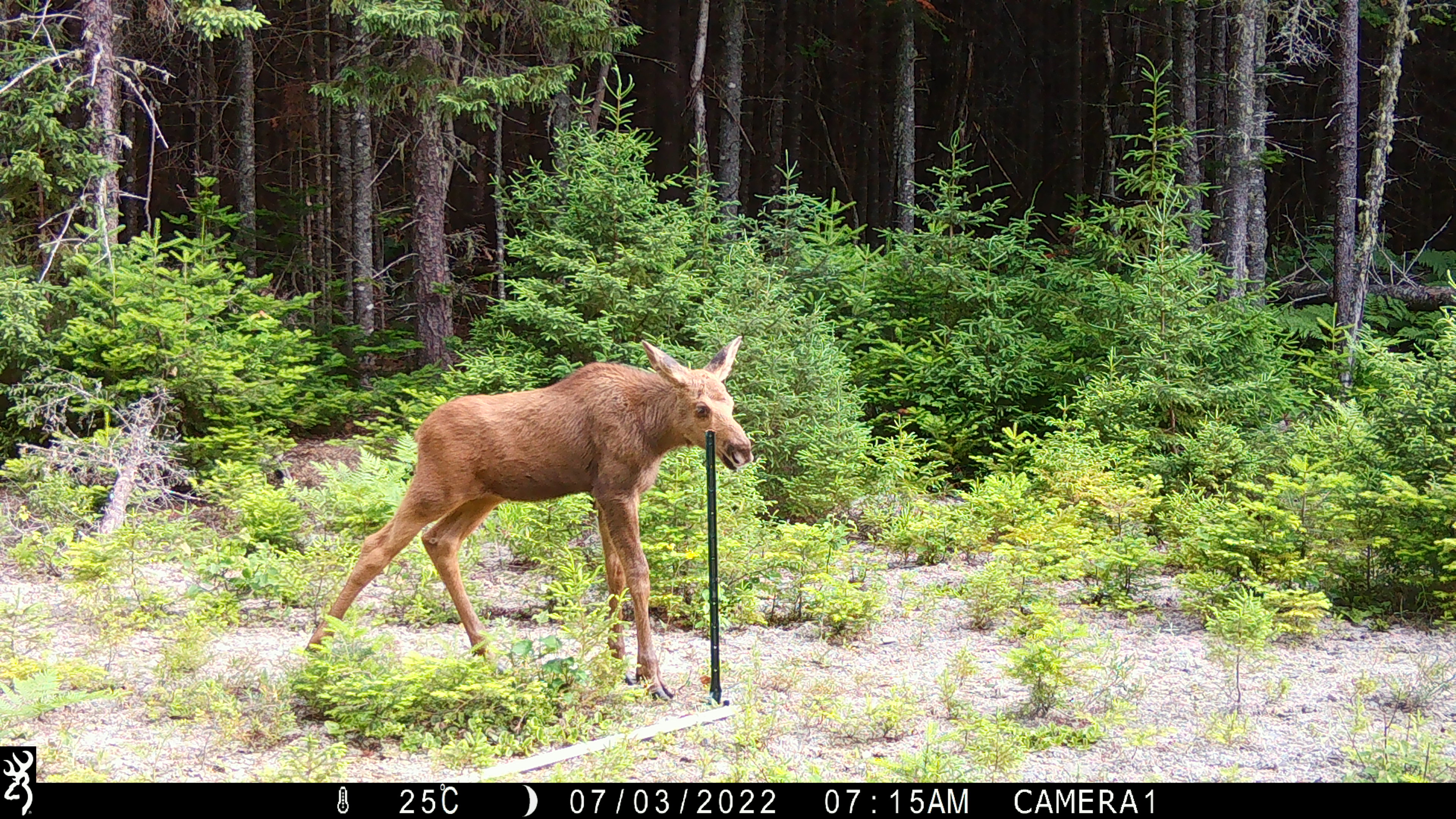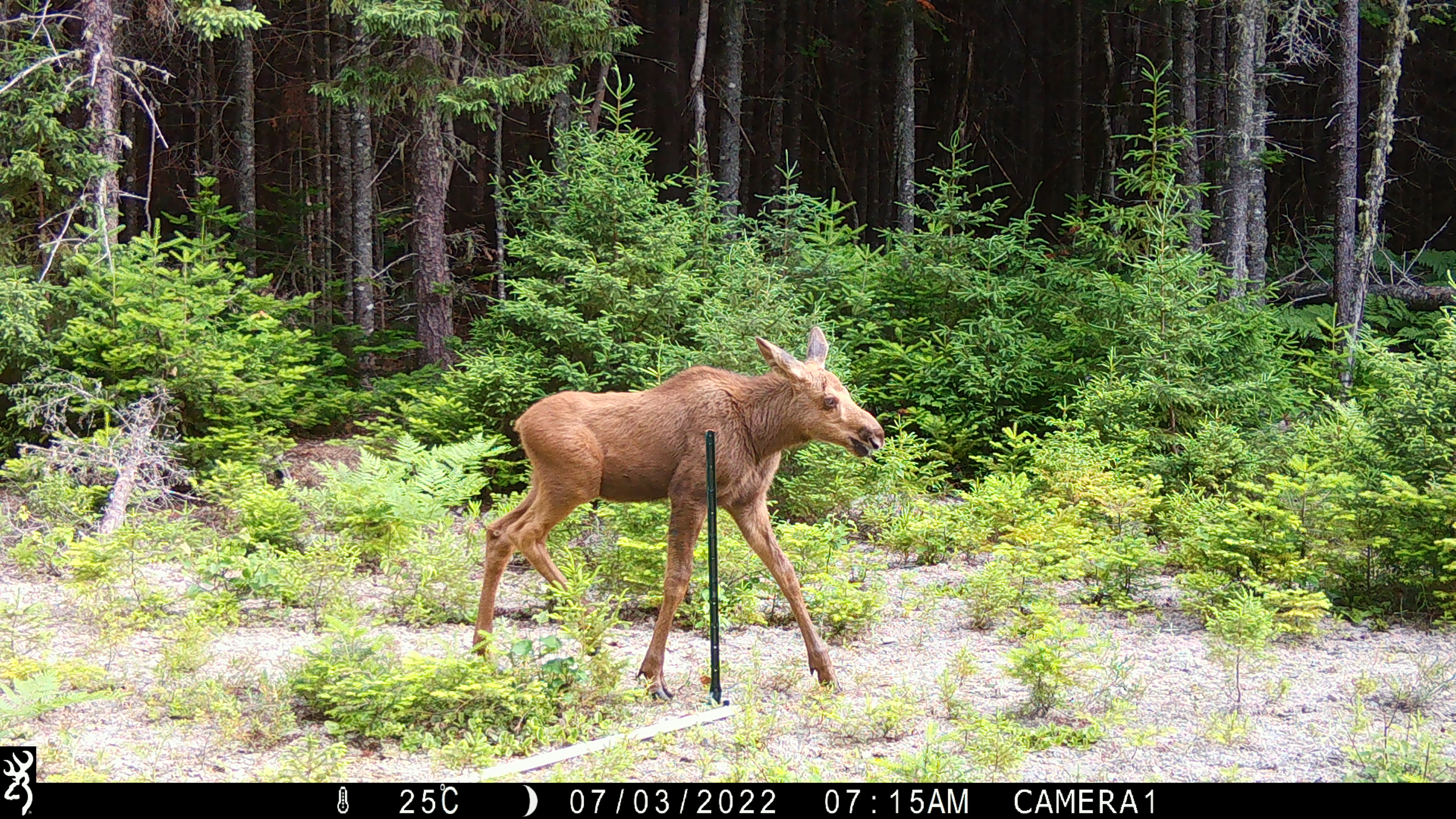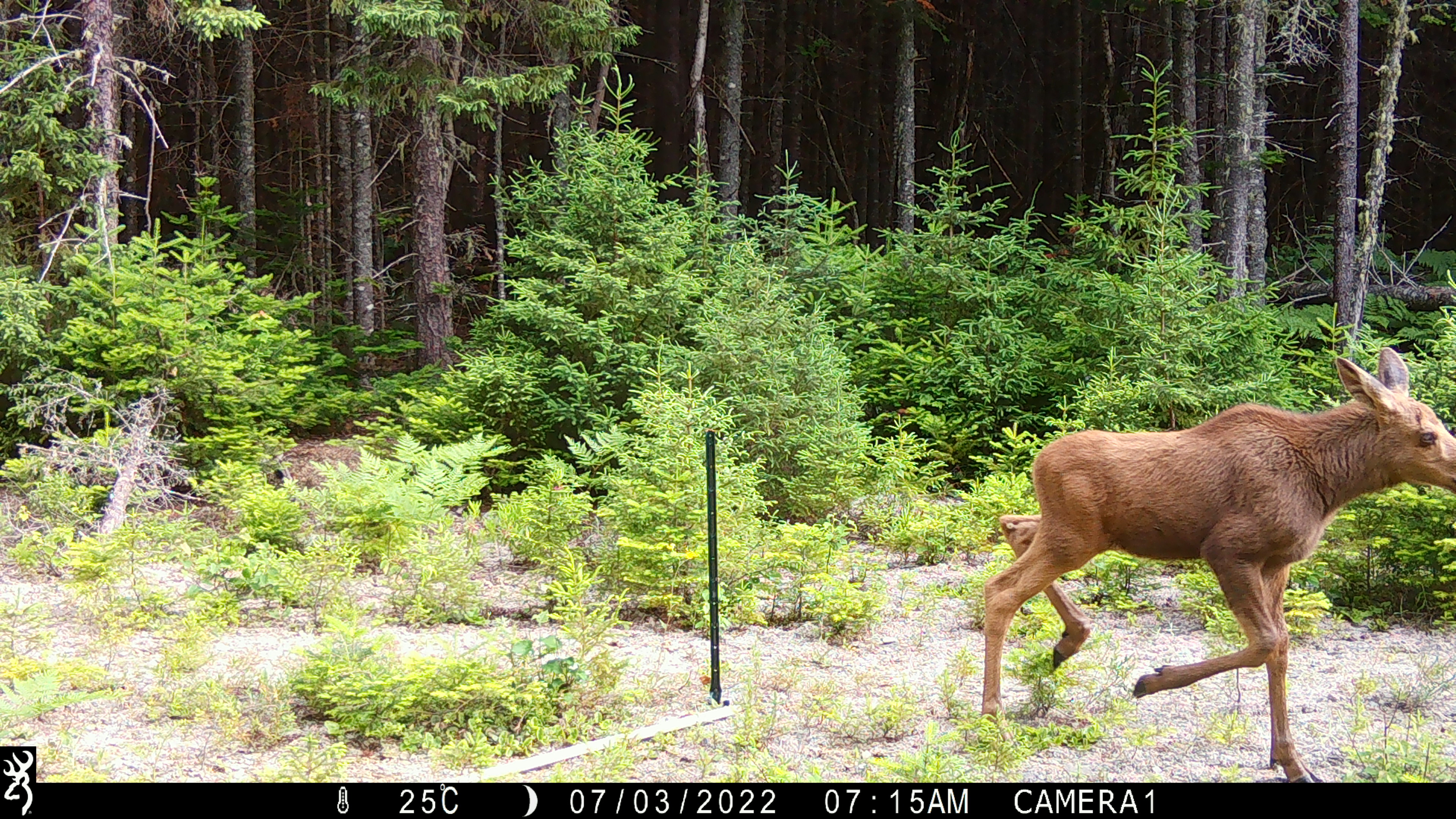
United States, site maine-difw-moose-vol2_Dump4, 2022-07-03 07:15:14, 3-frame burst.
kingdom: Animalia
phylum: Chordata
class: Mammalia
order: Artiodactyla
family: Cervidae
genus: Alces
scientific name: Alces alces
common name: moose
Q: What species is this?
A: Moose (Alces alces).